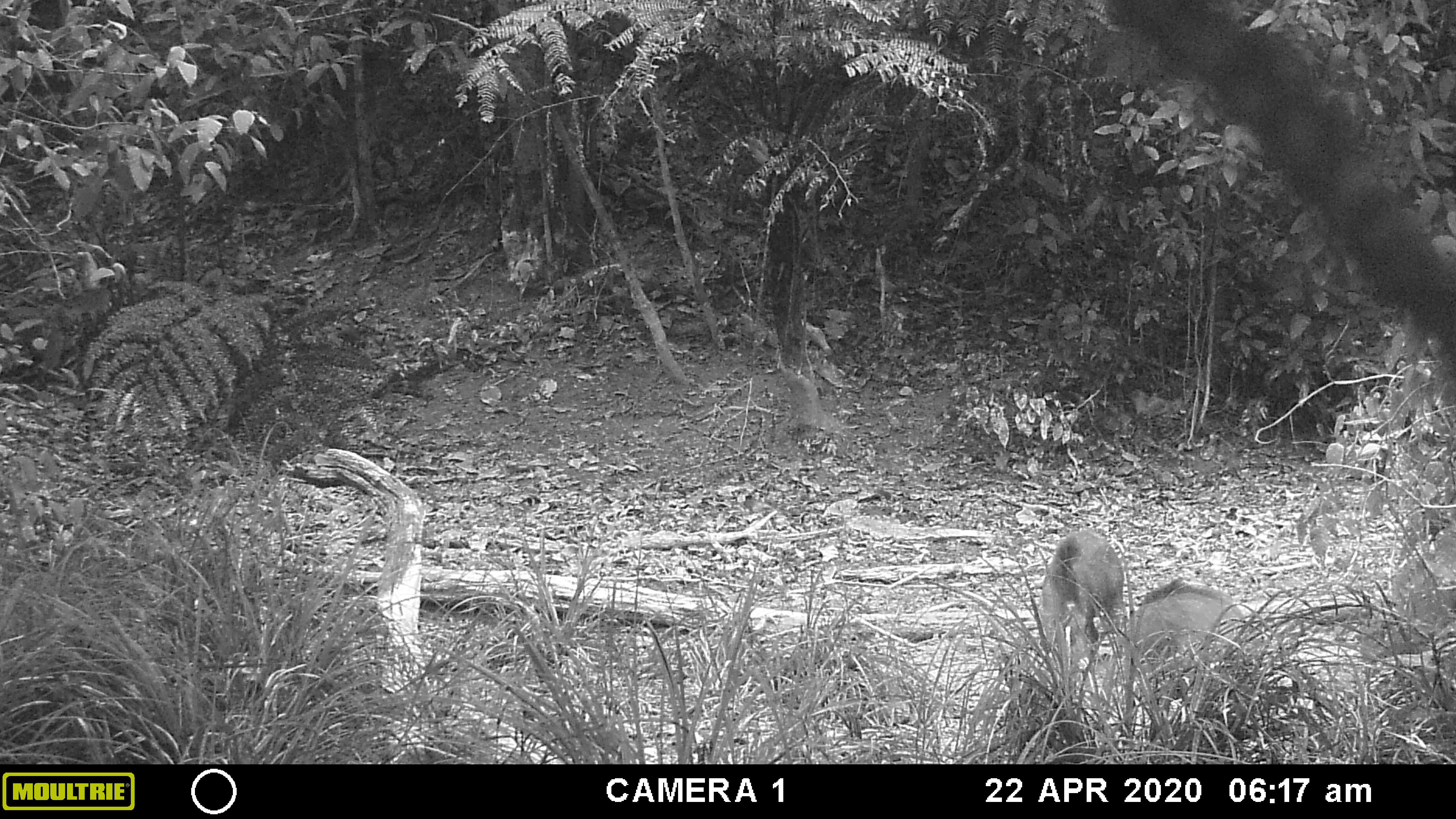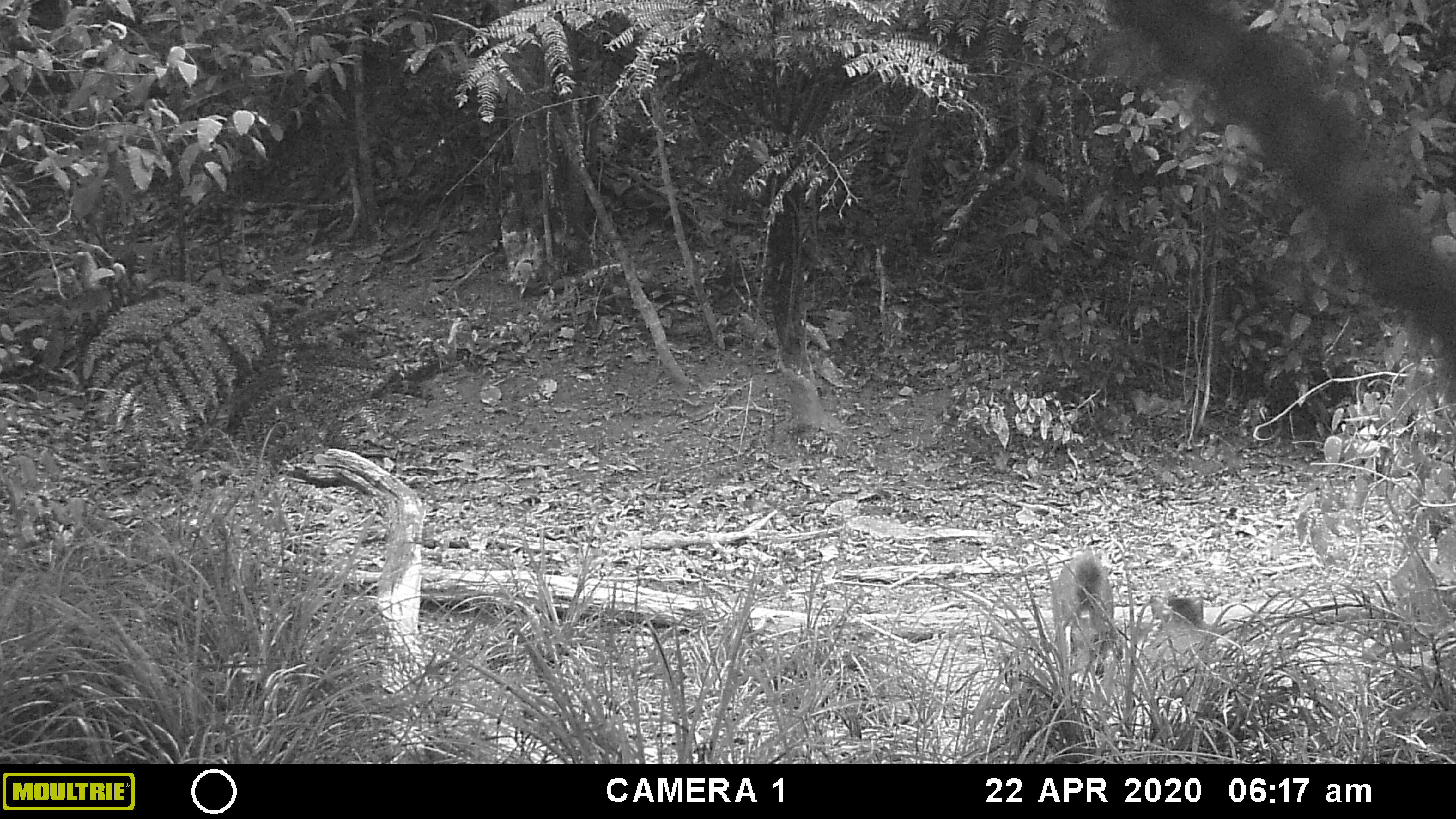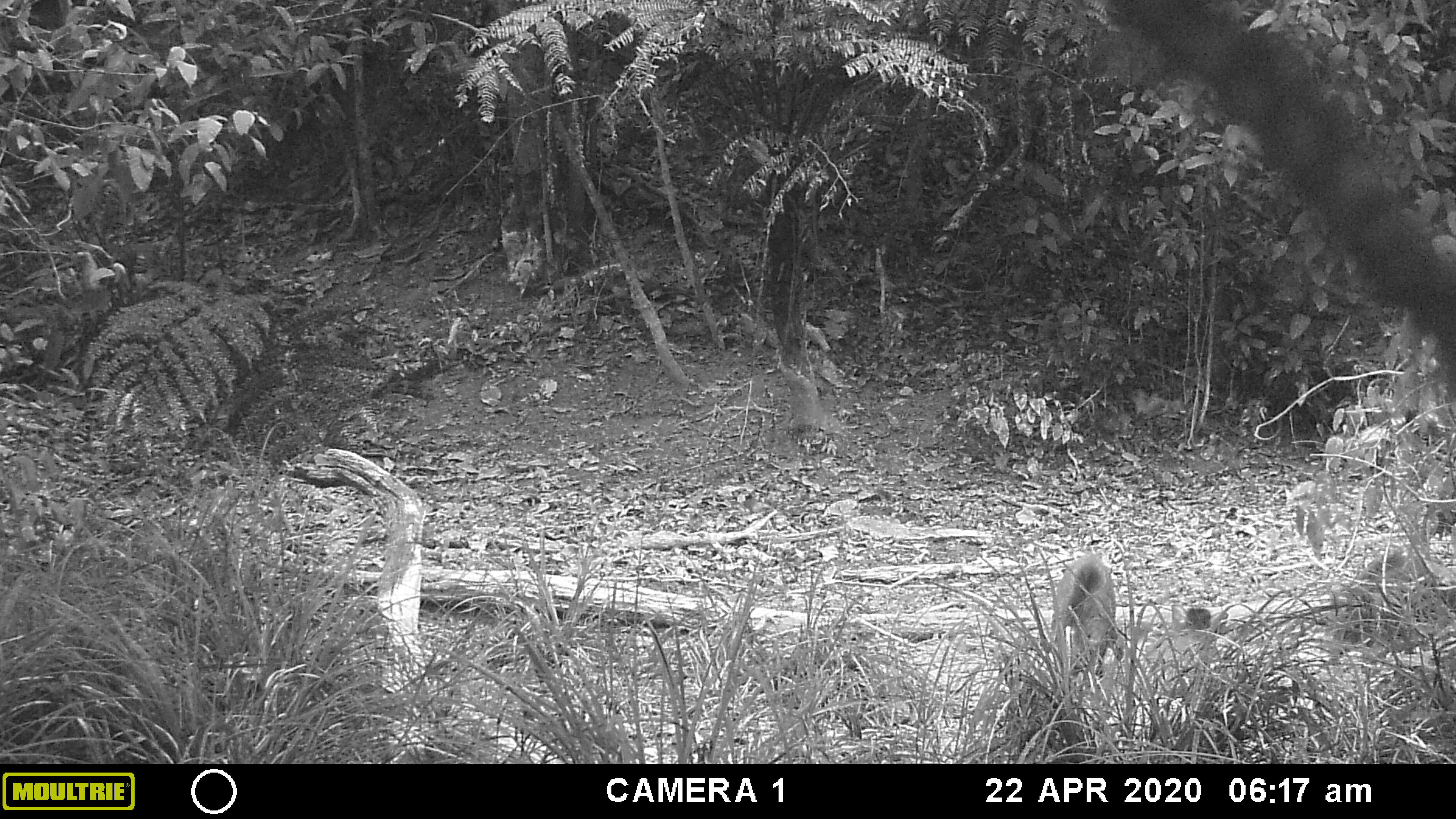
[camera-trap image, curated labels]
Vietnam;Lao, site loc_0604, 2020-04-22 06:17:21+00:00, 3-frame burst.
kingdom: Animalia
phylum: Chordata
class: Mammalia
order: Artiodactyla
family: Suidae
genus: Sus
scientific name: Sus scrofa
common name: eurasian wild pig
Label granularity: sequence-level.